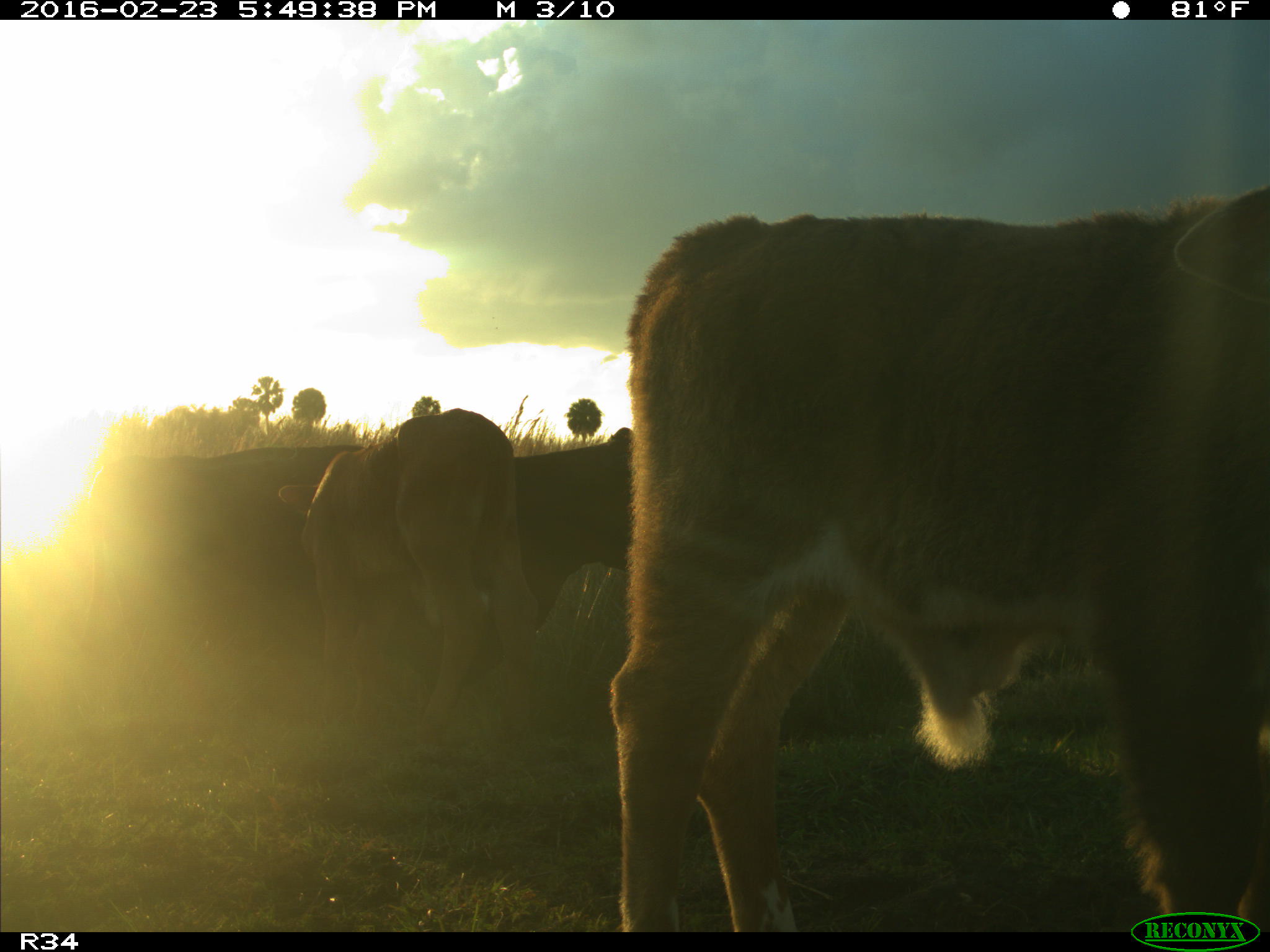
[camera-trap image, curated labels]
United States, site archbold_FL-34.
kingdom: Animalia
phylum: Chordata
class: Mammalia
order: Artiodactyla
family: Bovidae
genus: Bos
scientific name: Bos taurus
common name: domestic cow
Bos taurus (domestic cow).